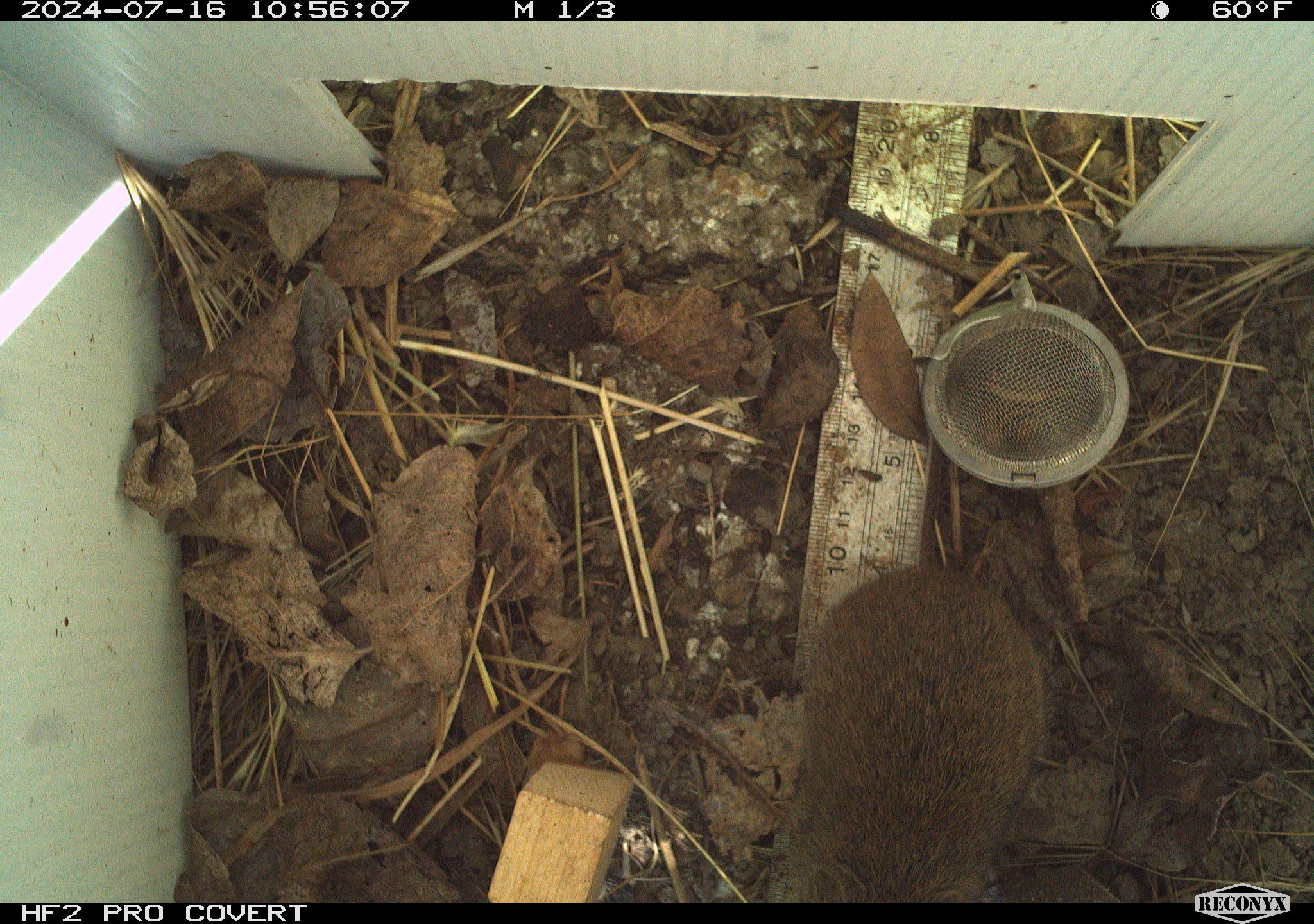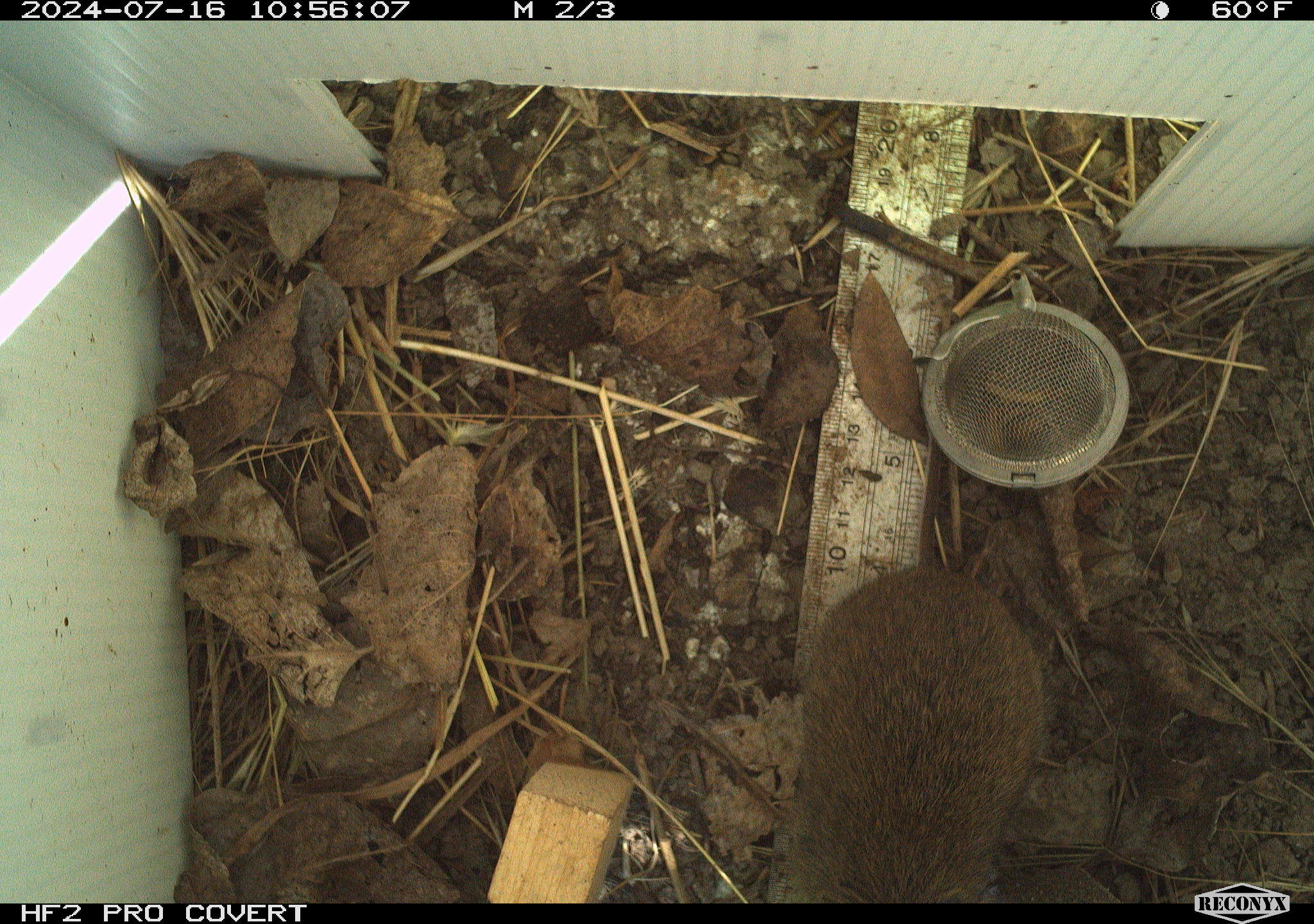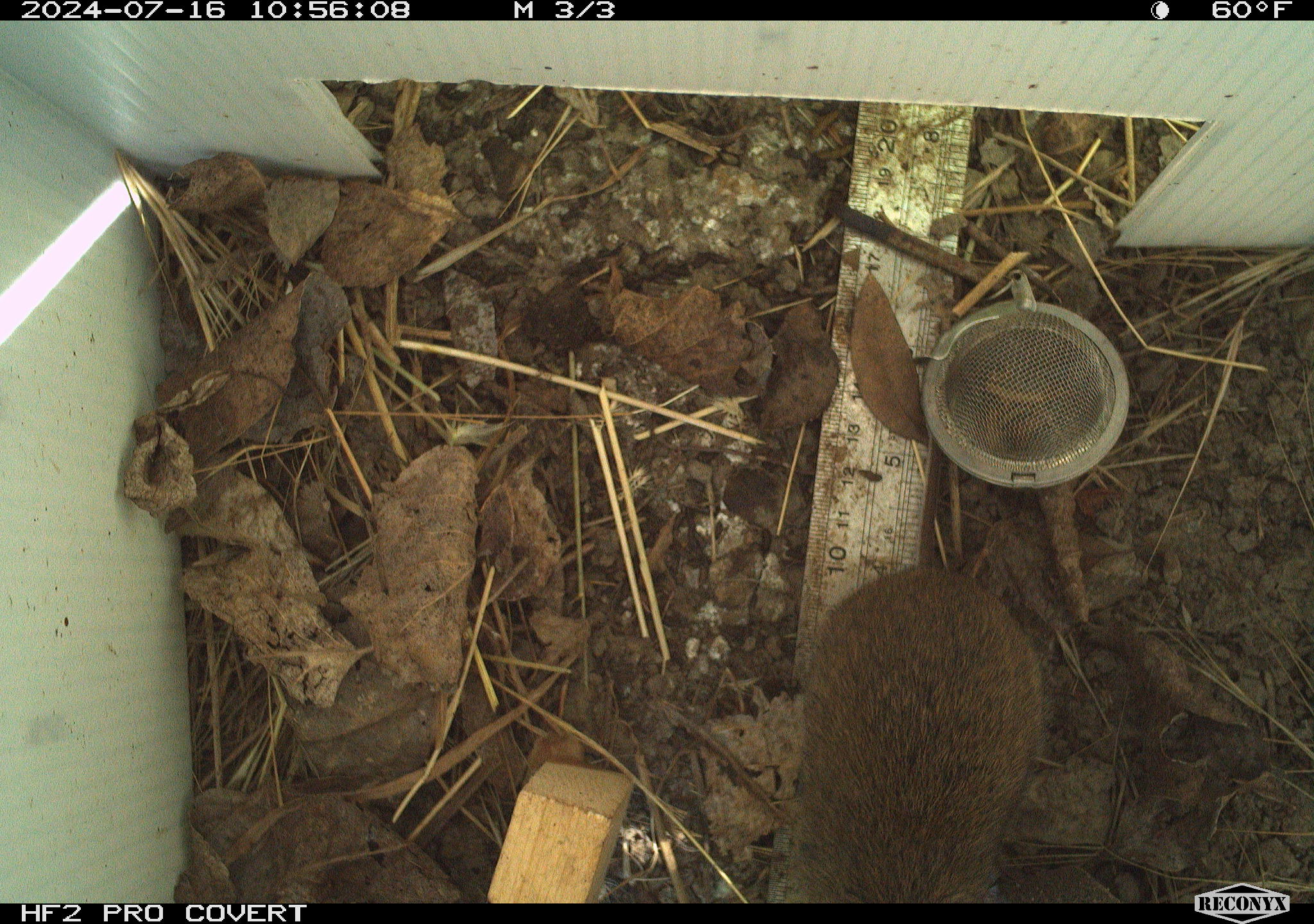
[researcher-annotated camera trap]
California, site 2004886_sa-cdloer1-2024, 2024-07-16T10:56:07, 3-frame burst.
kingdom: Animalia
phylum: Chordata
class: Mammalia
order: Rodentia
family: Cricetidae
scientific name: Arvicolinae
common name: voles, lemmings, and muskrats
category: arvicolinae subfamily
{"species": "arvicolinae subfamily (voles, lemmings, and muskrats) (Arvicolinae)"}